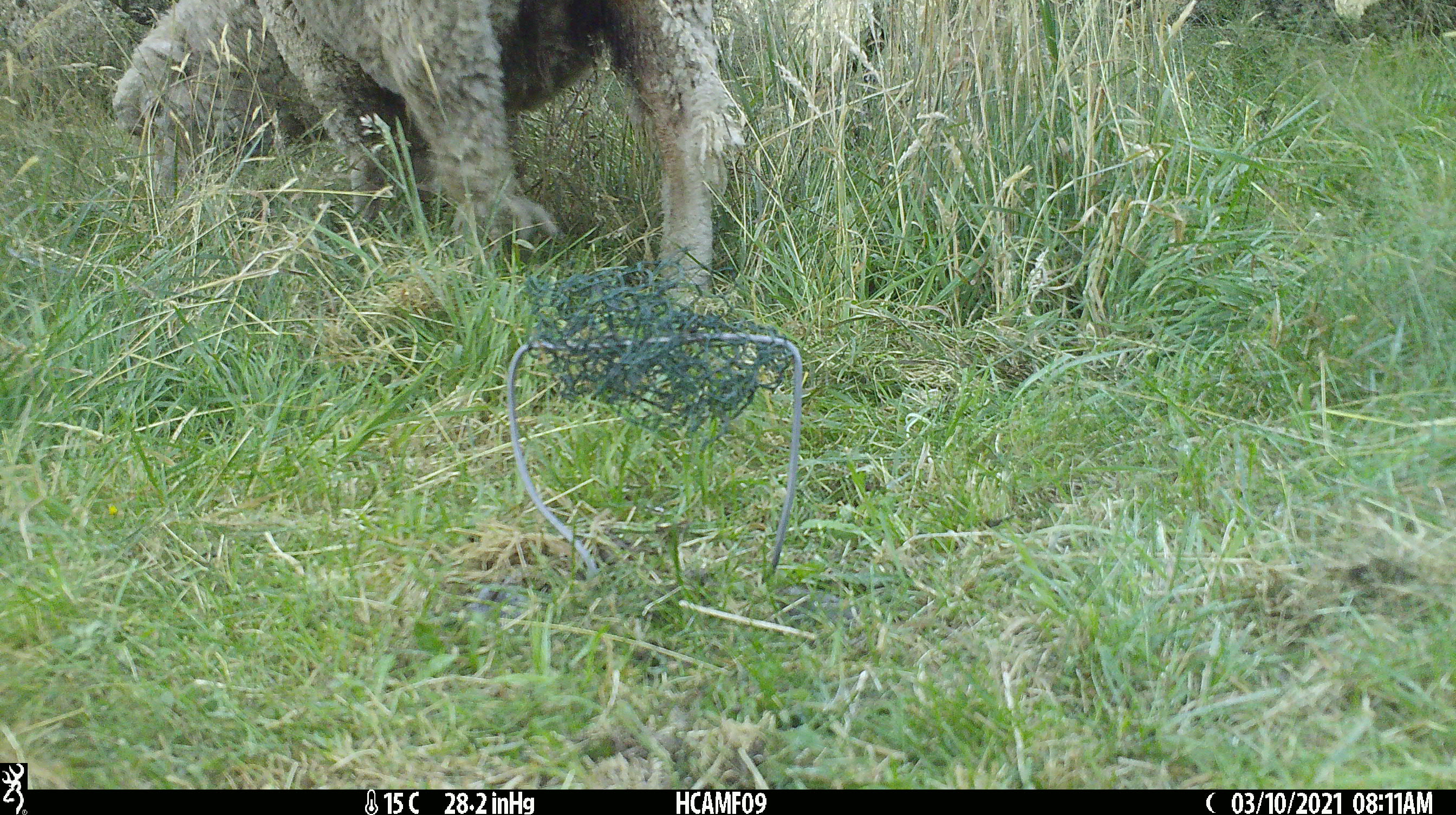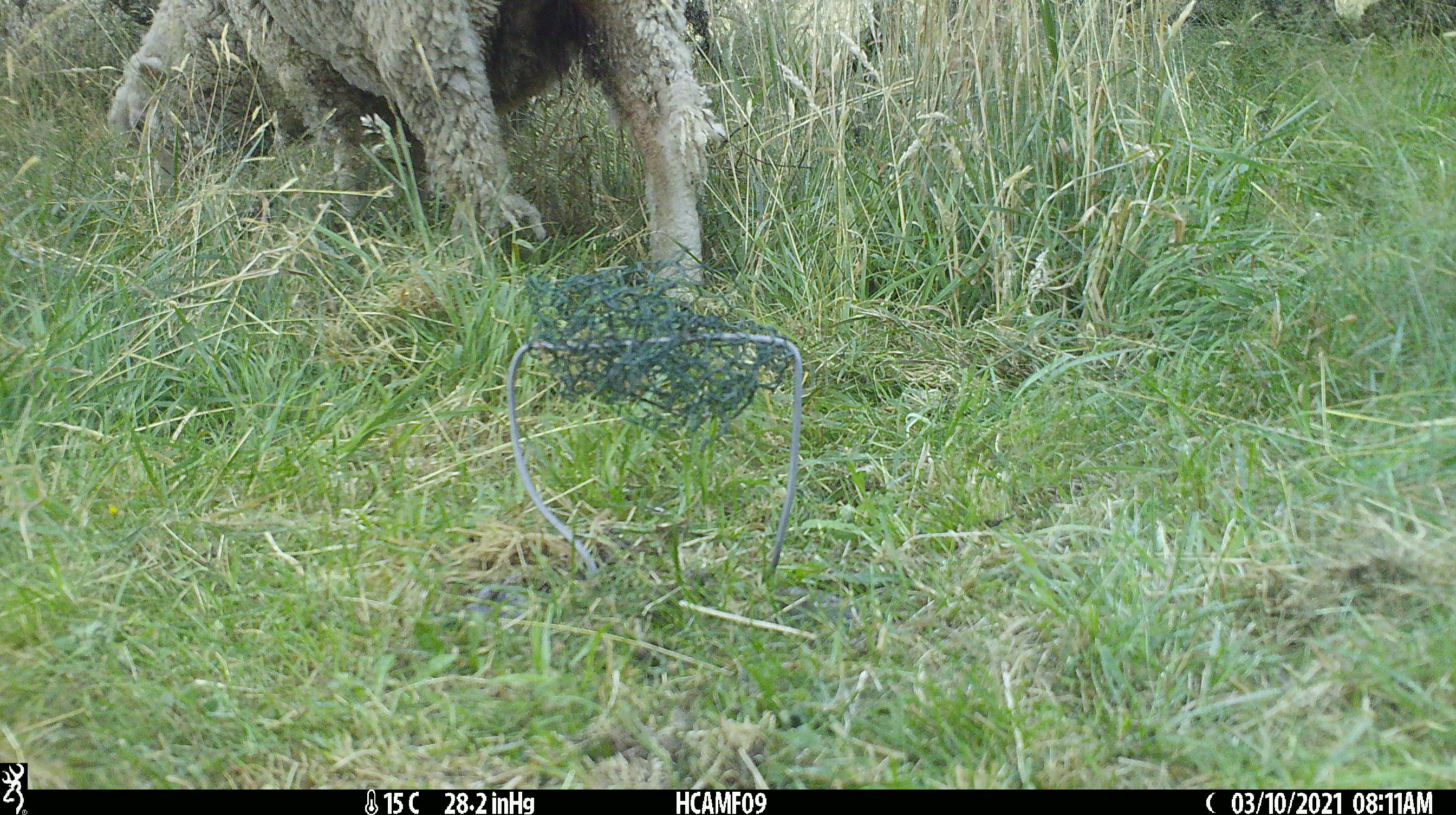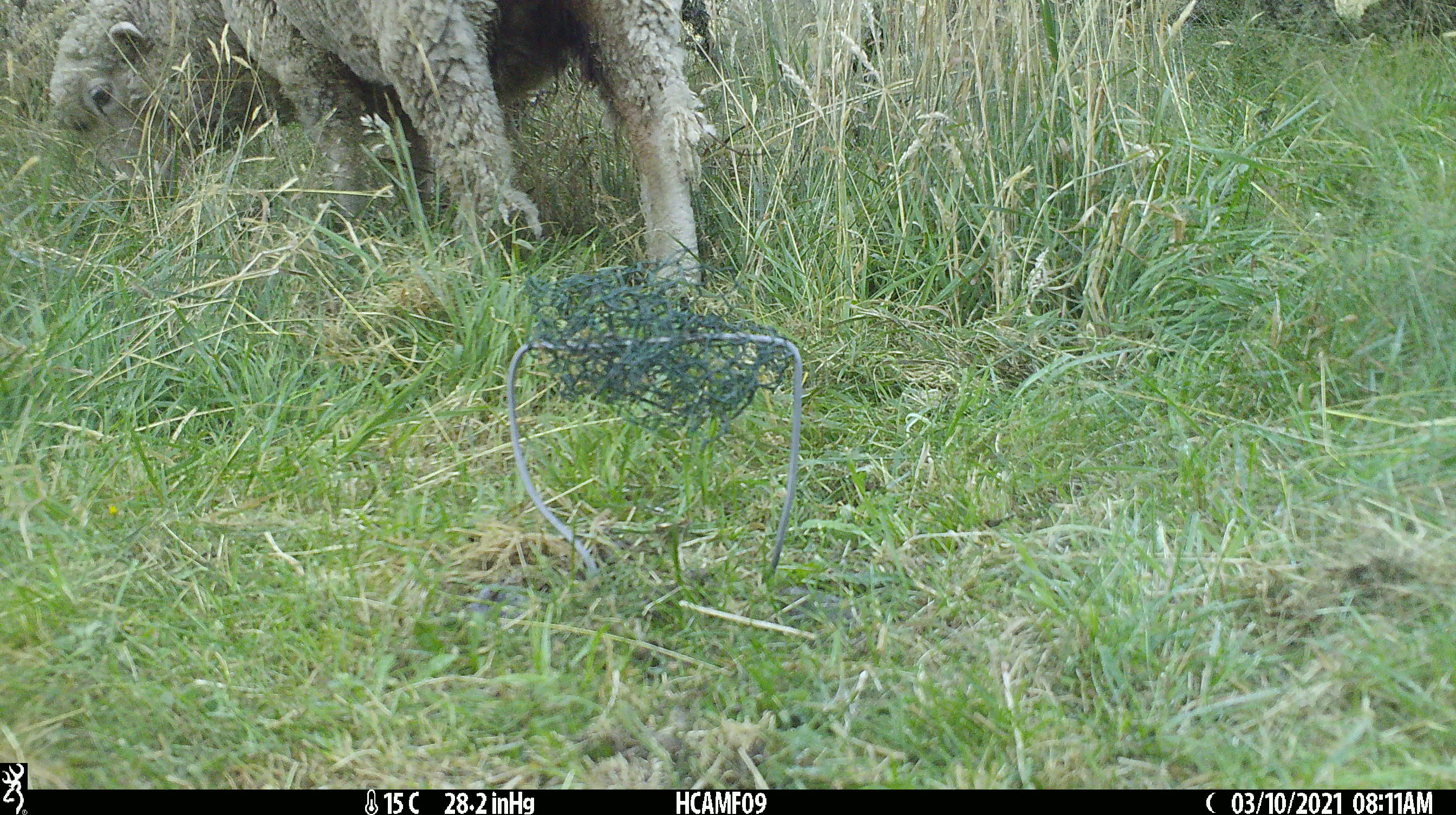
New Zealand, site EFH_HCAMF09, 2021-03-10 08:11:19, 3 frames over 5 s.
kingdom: Animalia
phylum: Chordata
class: Mammalia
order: Artiodactyla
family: Bovidae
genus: Ovis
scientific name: Ovis aries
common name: domestic sheep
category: sheep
Sheep (domestic sheep) (Ovis aries).